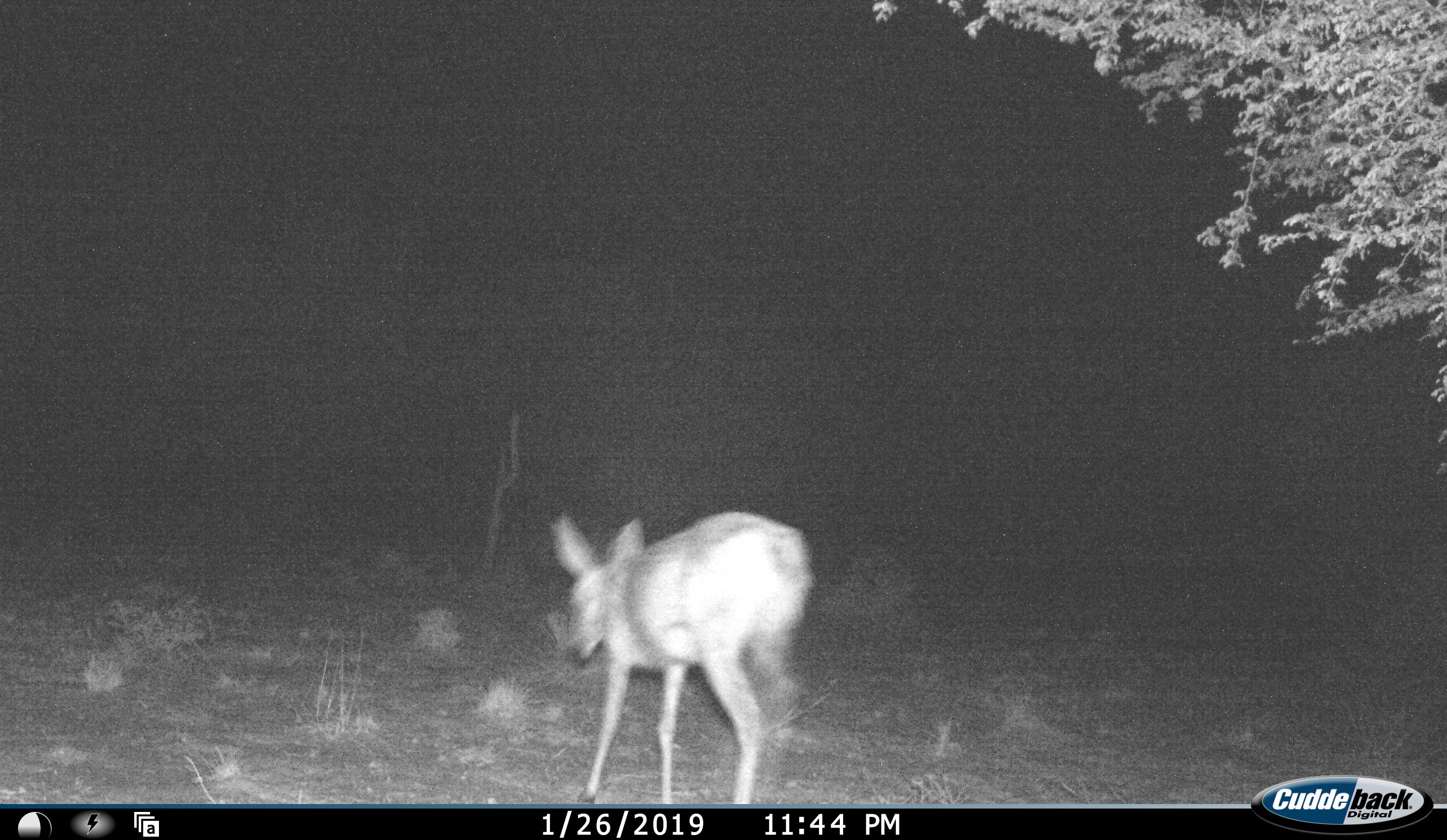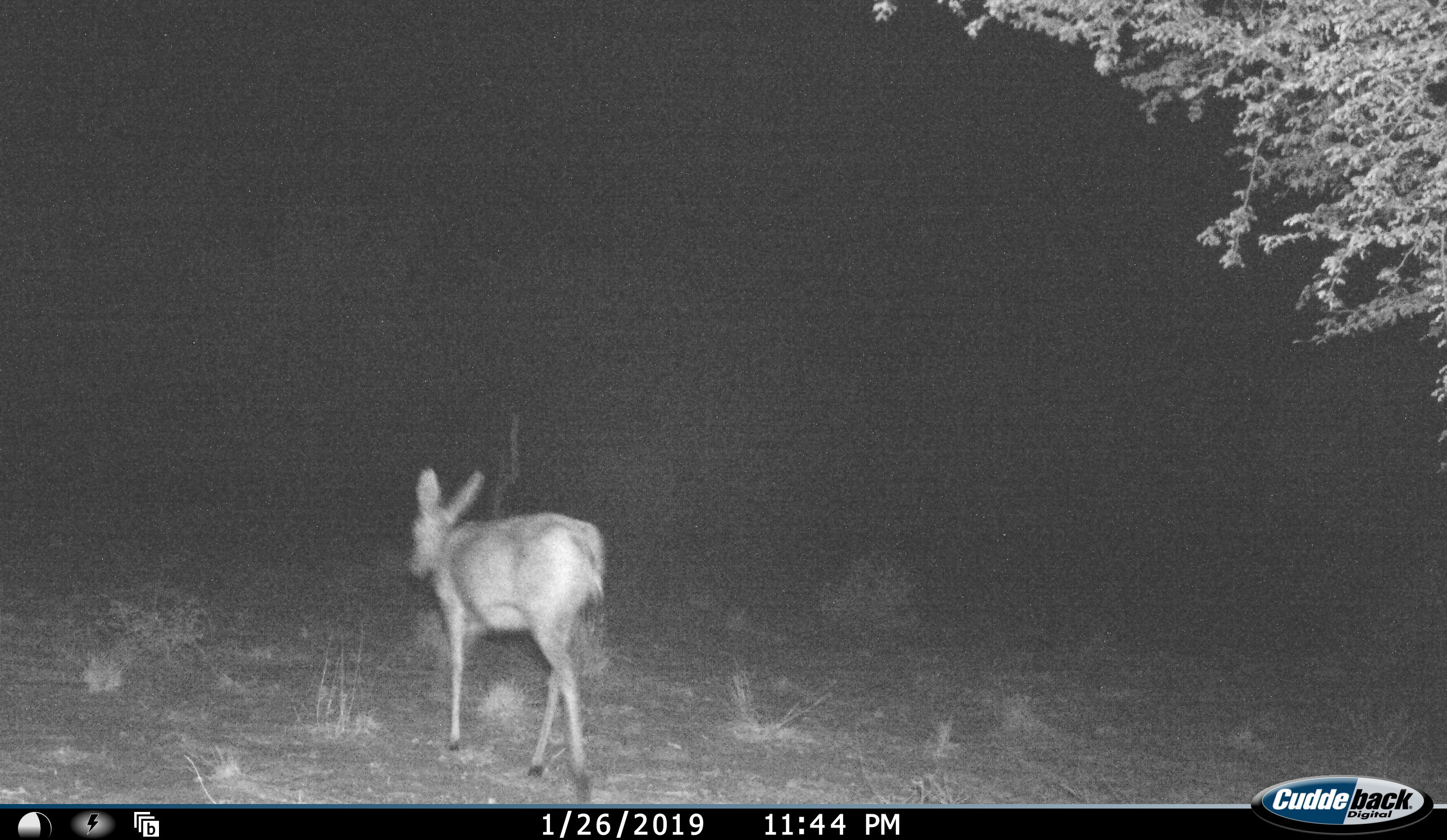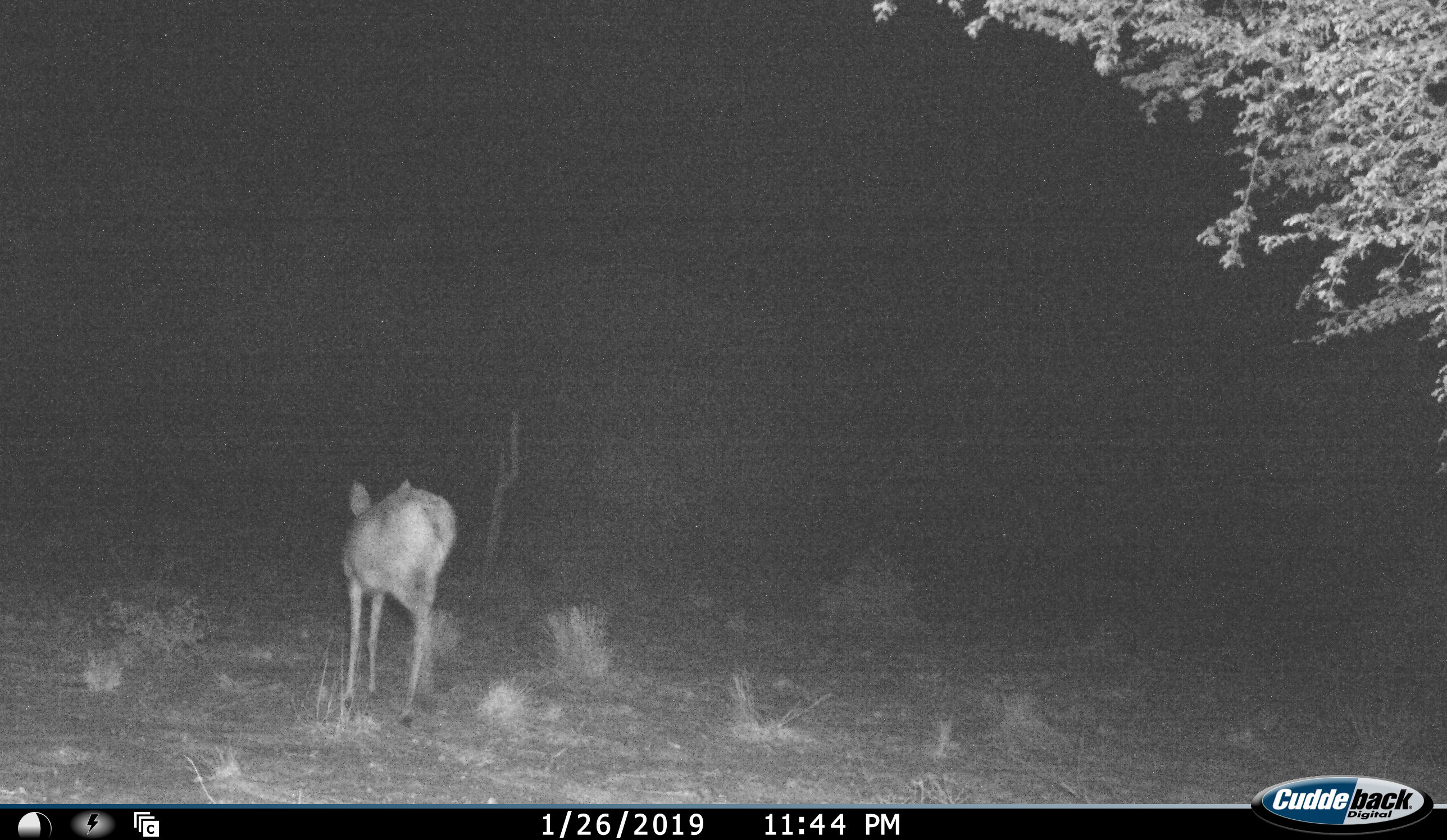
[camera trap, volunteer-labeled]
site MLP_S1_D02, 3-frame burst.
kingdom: Animalia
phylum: Chordata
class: Mammalia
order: Artiodactyla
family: Bovidae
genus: Sylvicapra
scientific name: Sylvicapra grimmia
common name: common duiker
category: duikercommongrey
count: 1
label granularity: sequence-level